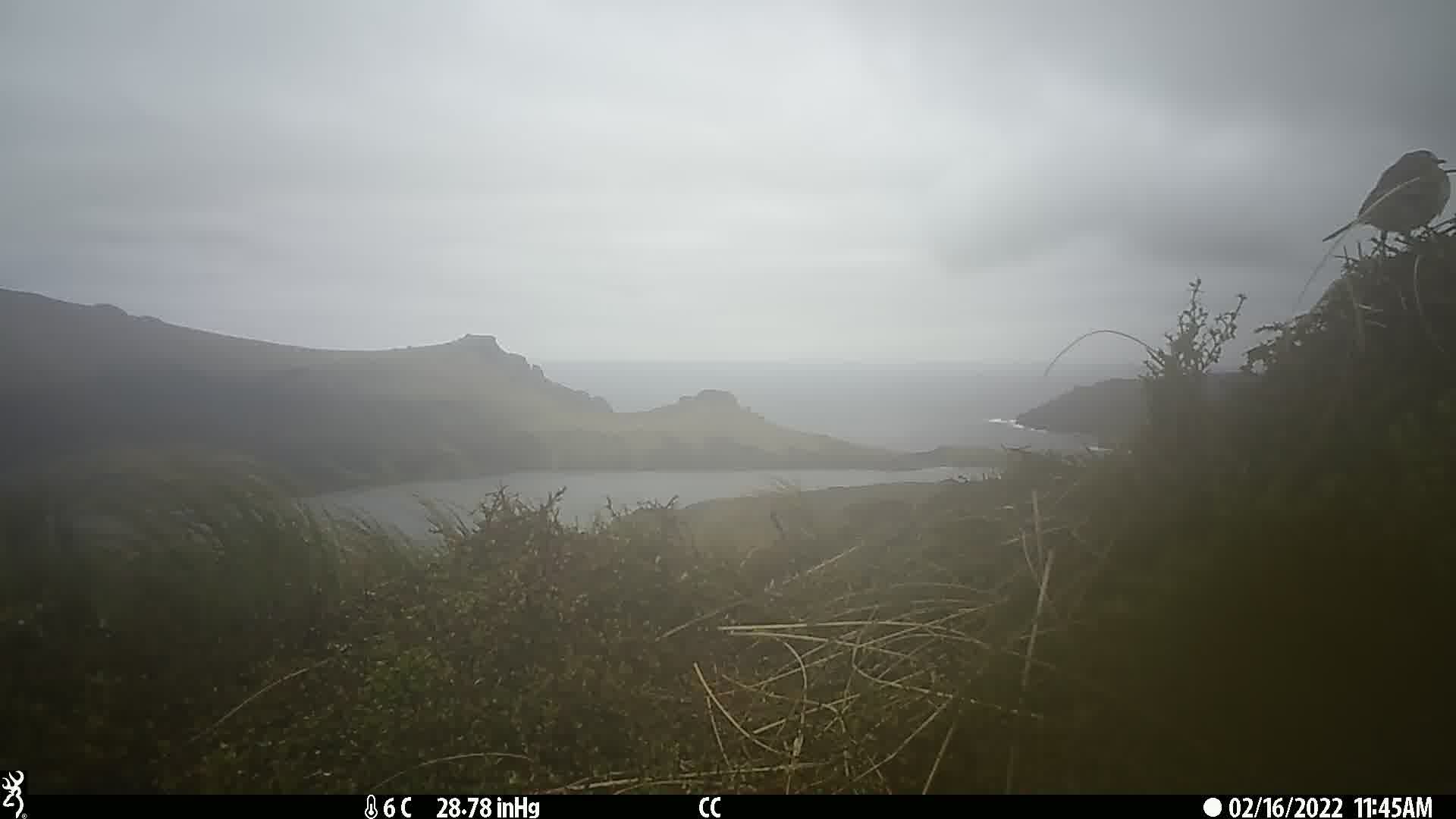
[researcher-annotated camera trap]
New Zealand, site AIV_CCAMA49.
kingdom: Animalia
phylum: Chordata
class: Aves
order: Passeriformes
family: Motacillidae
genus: Anthus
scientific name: Anthus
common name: pipit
Pipit (Anthus).